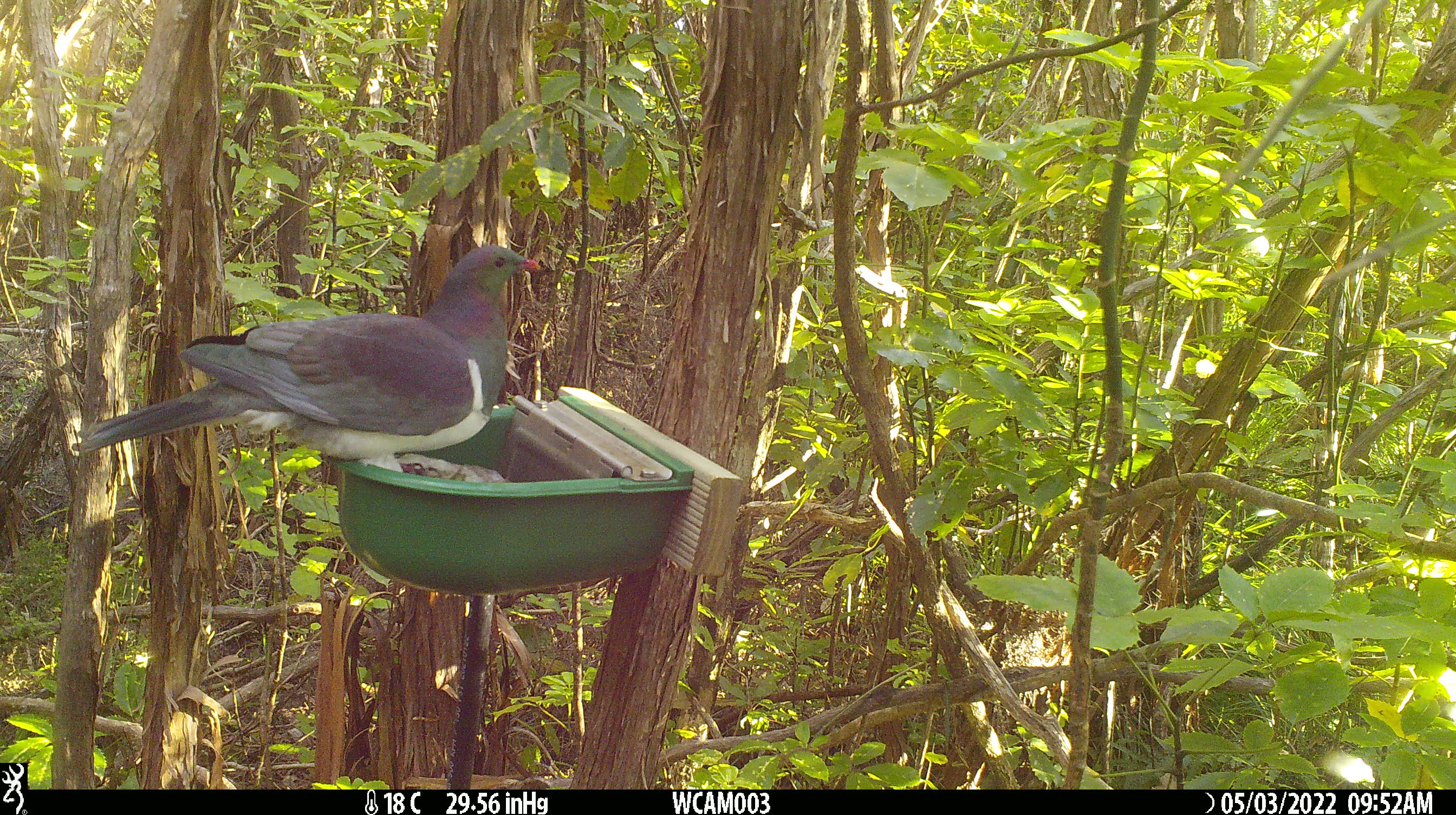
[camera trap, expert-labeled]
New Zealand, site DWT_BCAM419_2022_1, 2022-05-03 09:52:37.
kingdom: Animalia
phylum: Chordata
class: Aves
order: Columbiformes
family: Columbidae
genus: Hemiphaga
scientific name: Hemiphaga novaeseelandiae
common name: new zealand pigeon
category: kereru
Kereru (new zealand pigeon) (Hemiphaga novaeseelandiae).